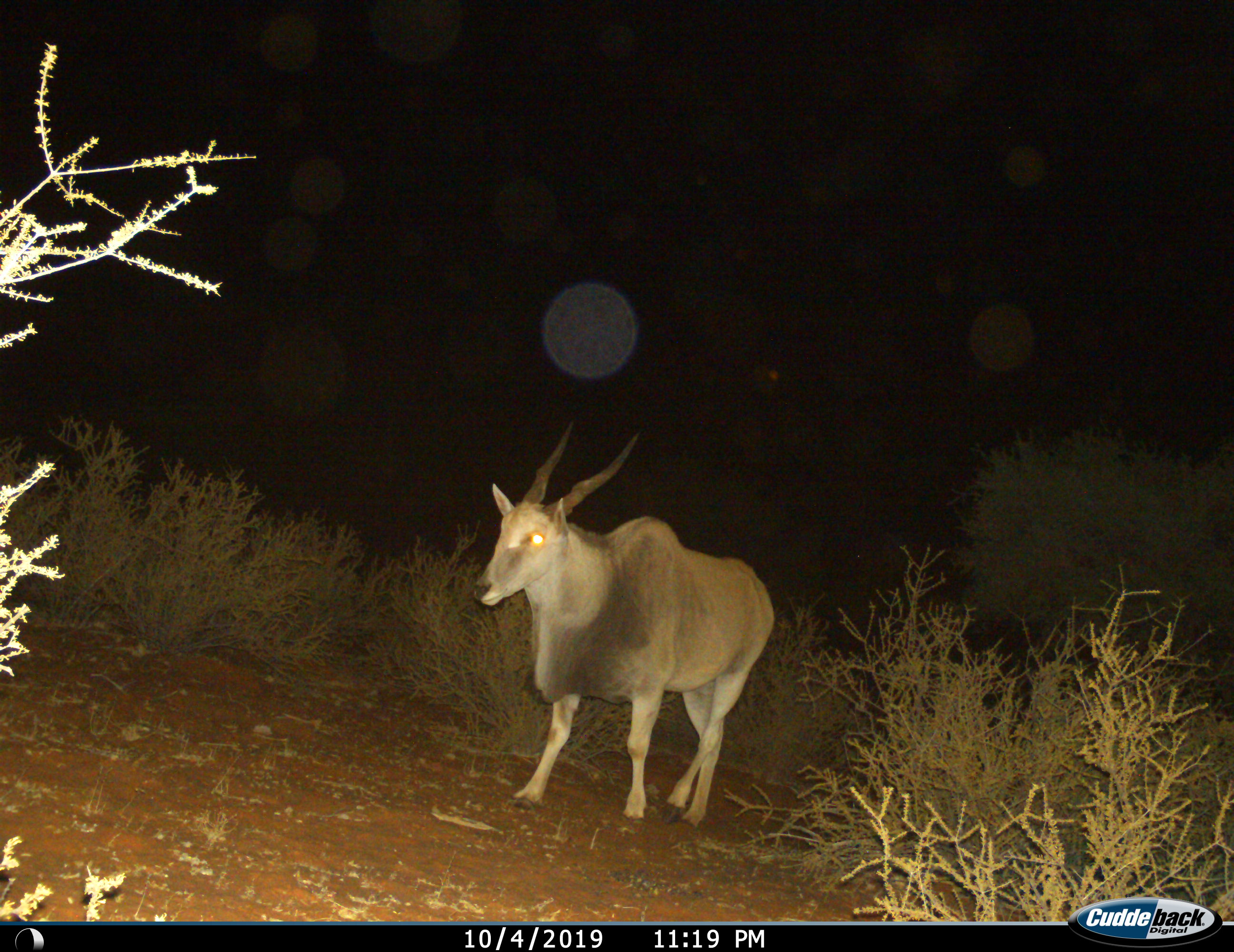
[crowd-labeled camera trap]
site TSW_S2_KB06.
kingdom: Animalia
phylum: Chordata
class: Mammalia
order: Artiodactyla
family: Bovidae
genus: Tragelaphus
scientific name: Tragelaphus oryx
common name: eland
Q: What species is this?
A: Eland (Tragelaphus oryx).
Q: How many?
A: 1.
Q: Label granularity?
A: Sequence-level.